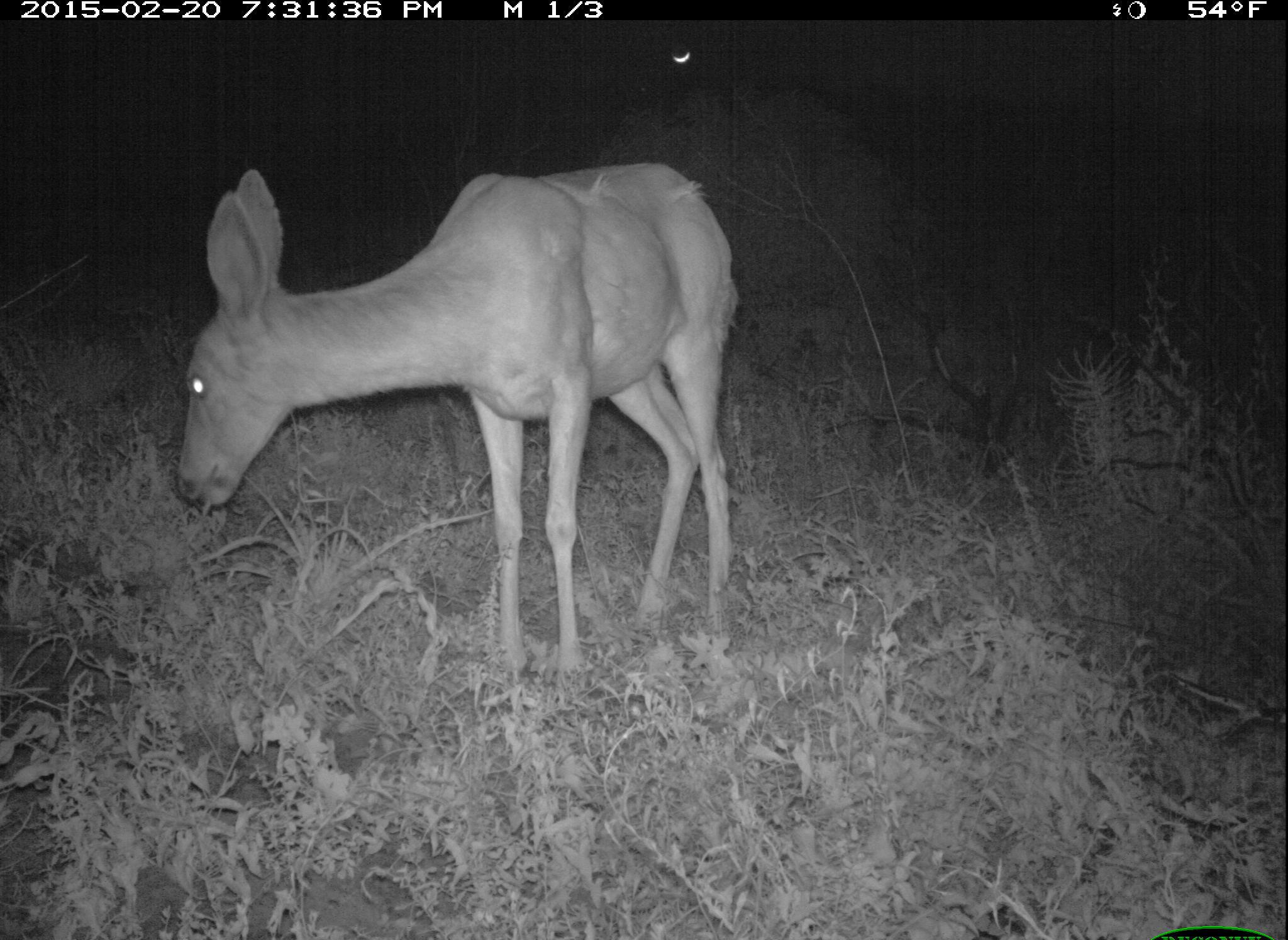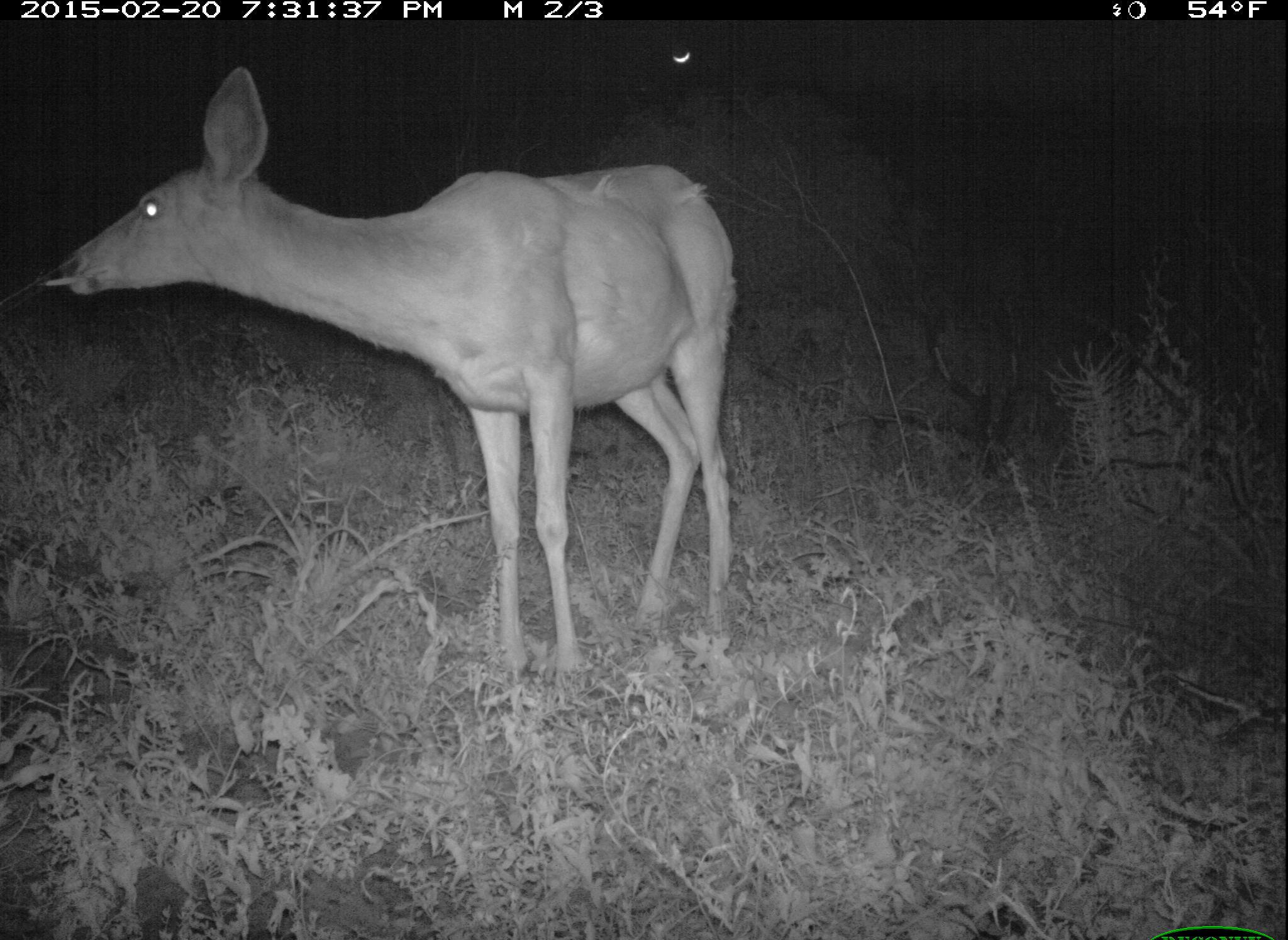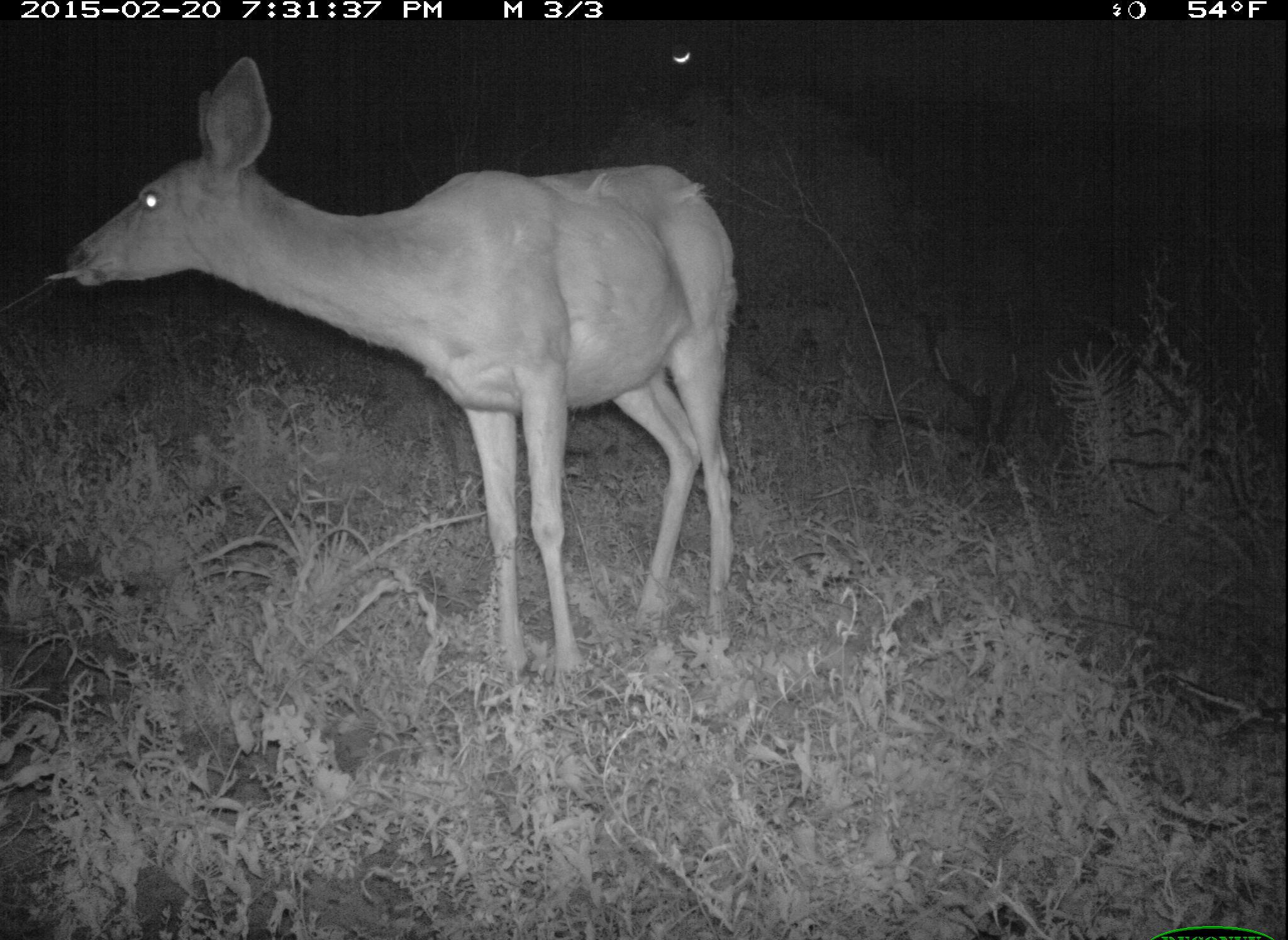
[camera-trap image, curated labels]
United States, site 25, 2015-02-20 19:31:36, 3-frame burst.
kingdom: Animalia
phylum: Chordata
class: Mammalia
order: Artiodactyla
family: Cervidae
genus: Odocoileus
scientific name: Odocoileus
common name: deer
Deer (Odocoileus).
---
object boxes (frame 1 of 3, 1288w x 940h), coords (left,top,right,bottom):
deer: (173,162,742,681)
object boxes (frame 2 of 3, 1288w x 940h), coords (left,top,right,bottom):
deer: (60,66,740,678)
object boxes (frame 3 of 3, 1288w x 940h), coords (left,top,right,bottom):
deer: (62,53,738,681)